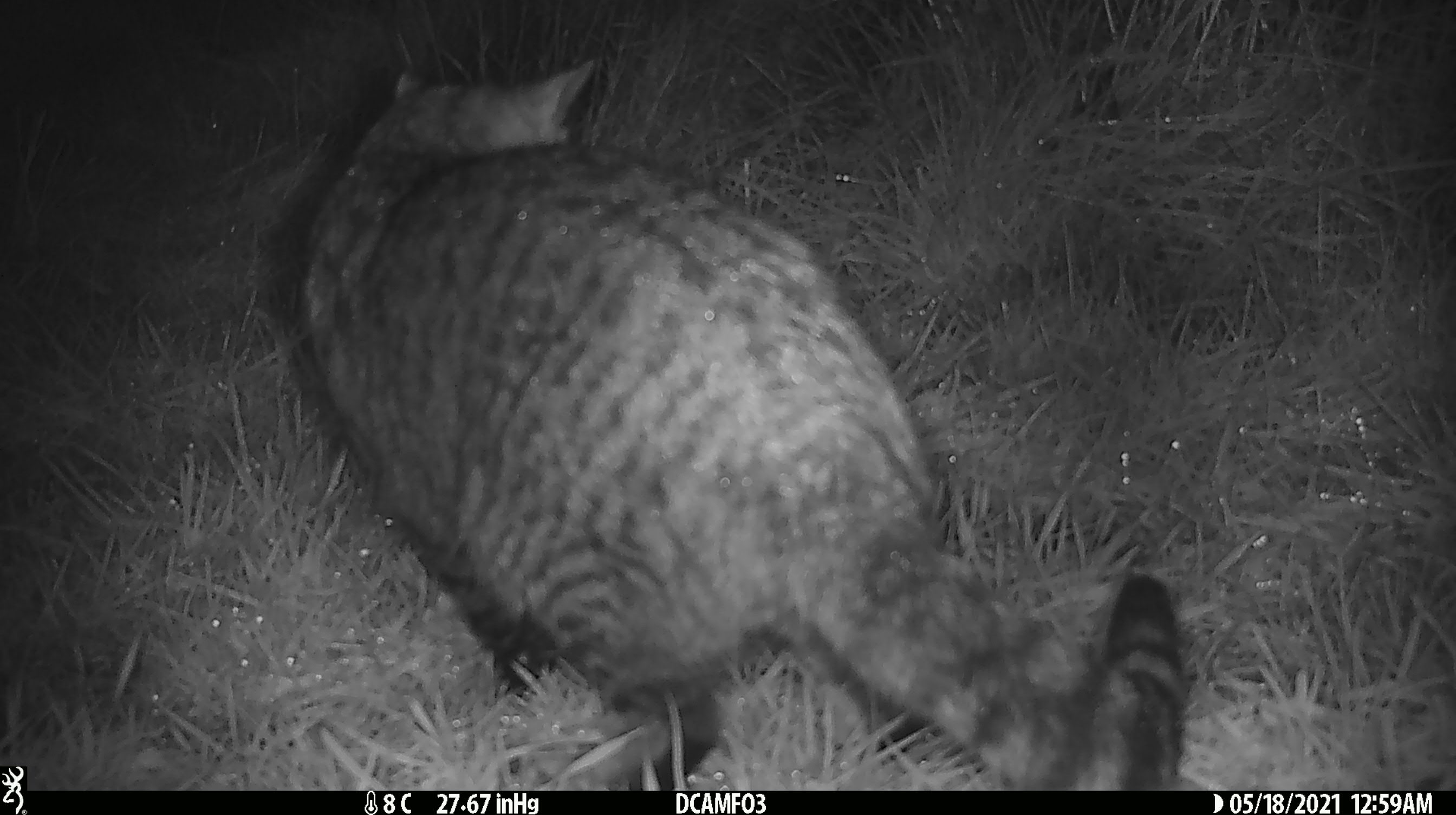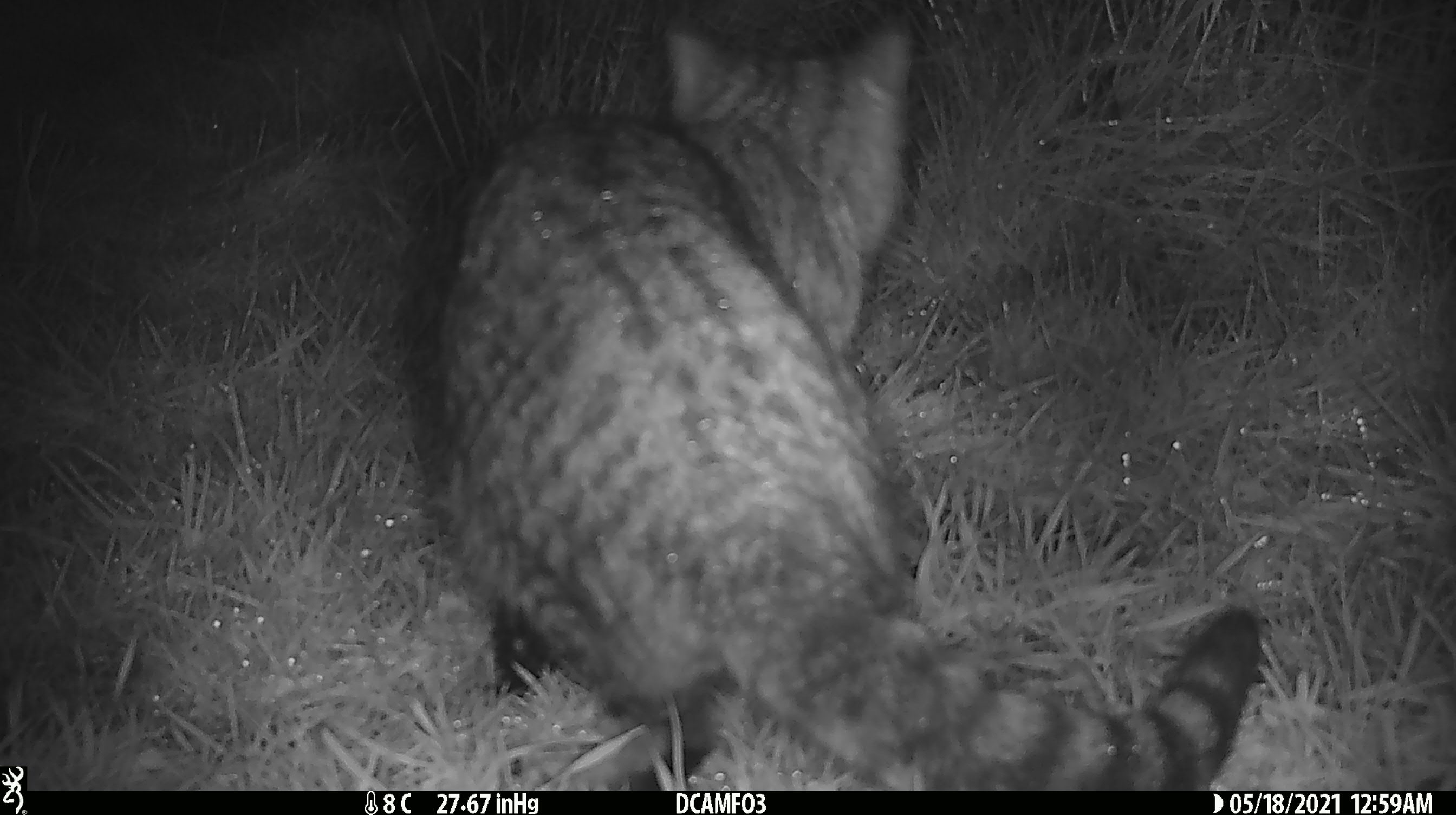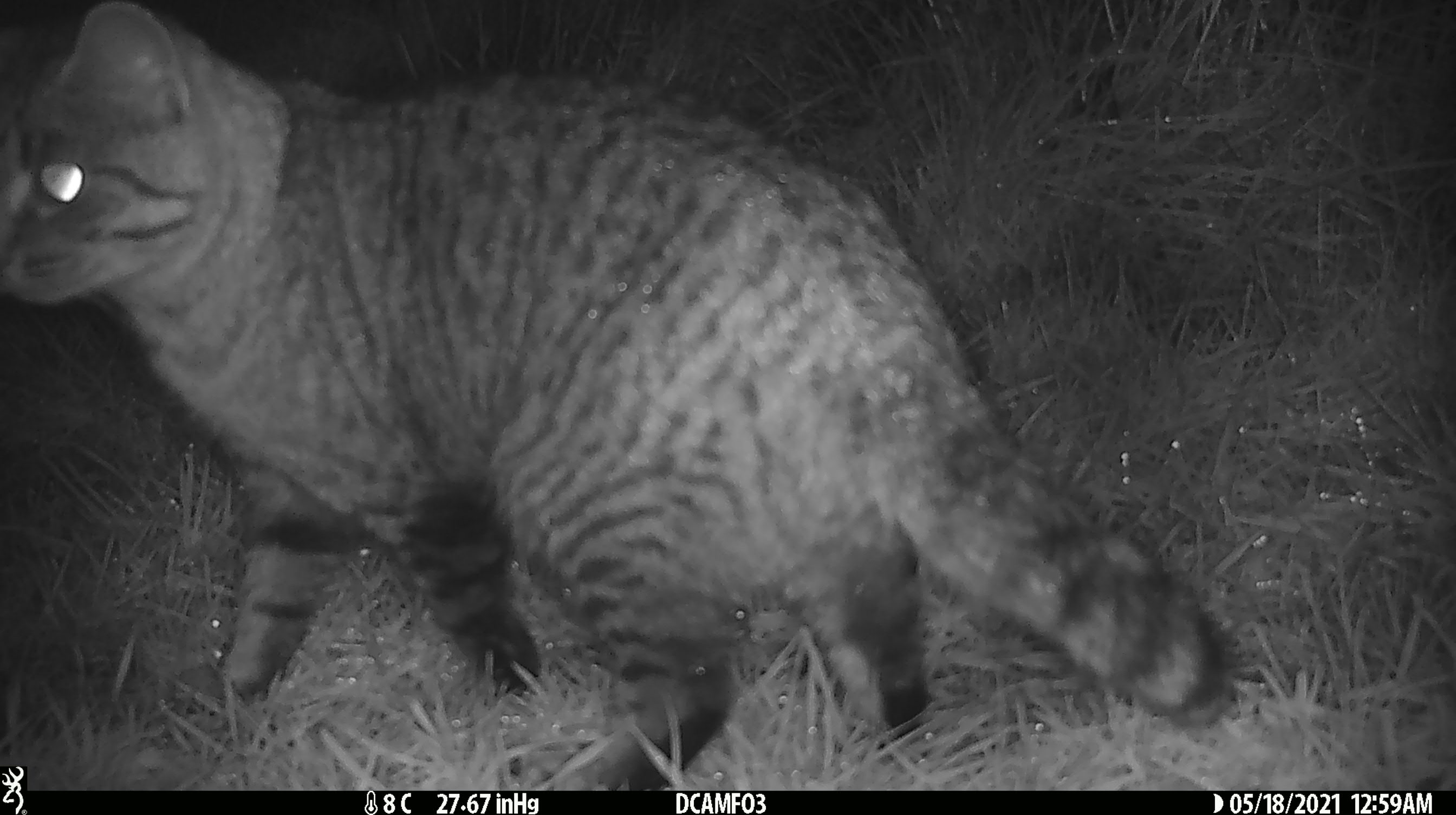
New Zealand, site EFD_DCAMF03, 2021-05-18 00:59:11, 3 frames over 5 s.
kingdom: Animalia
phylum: Chordata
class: Mammalia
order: Carnivora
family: Felidae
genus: Felis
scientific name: Felis catus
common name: domestic cat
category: cat